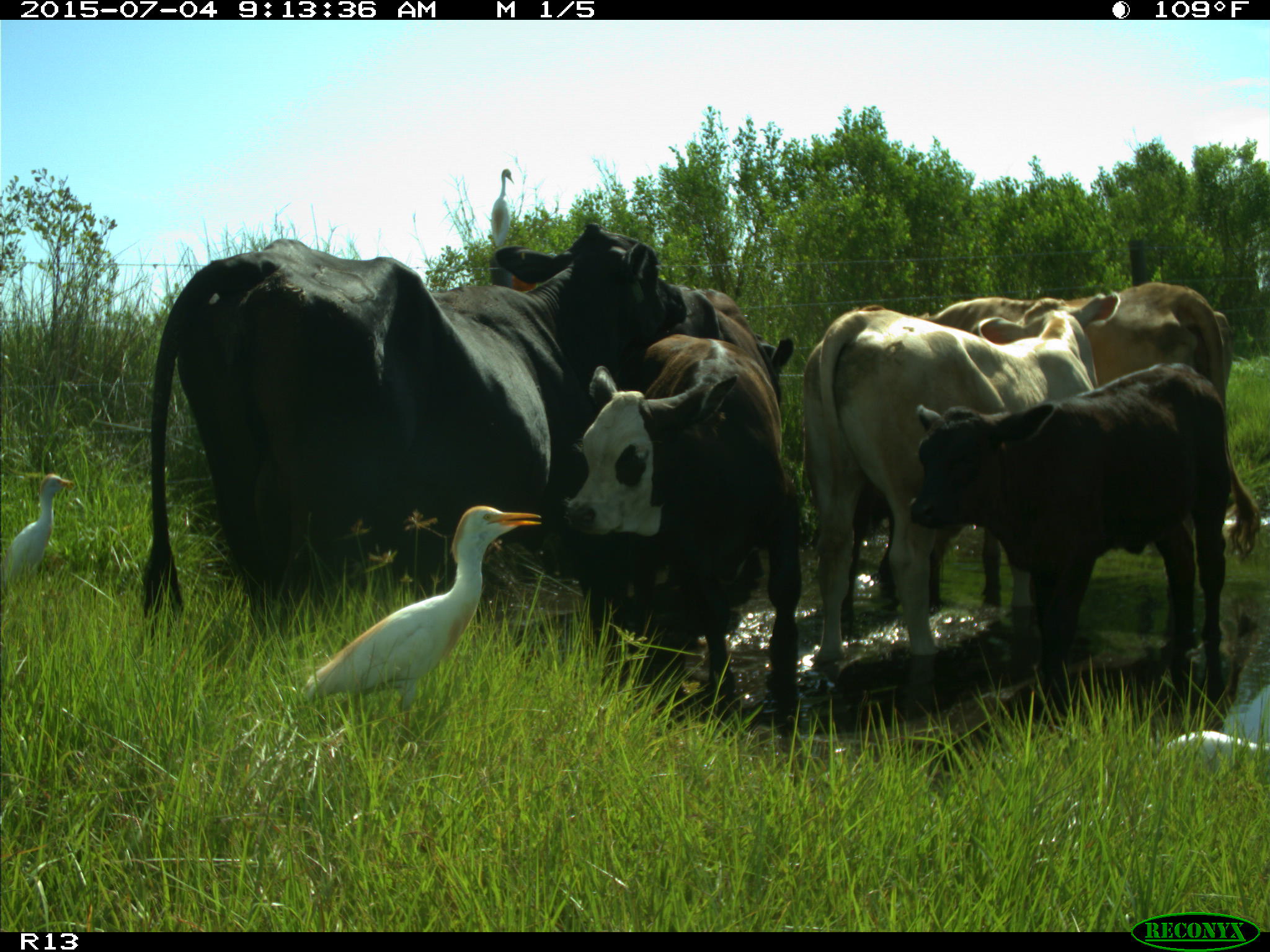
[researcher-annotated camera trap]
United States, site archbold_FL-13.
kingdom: Animalia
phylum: Chordata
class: Mammalia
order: Artiodactyla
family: Bovidae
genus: Bos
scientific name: Bos taurus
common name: domestic cow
Bos taurus (domestic cow).